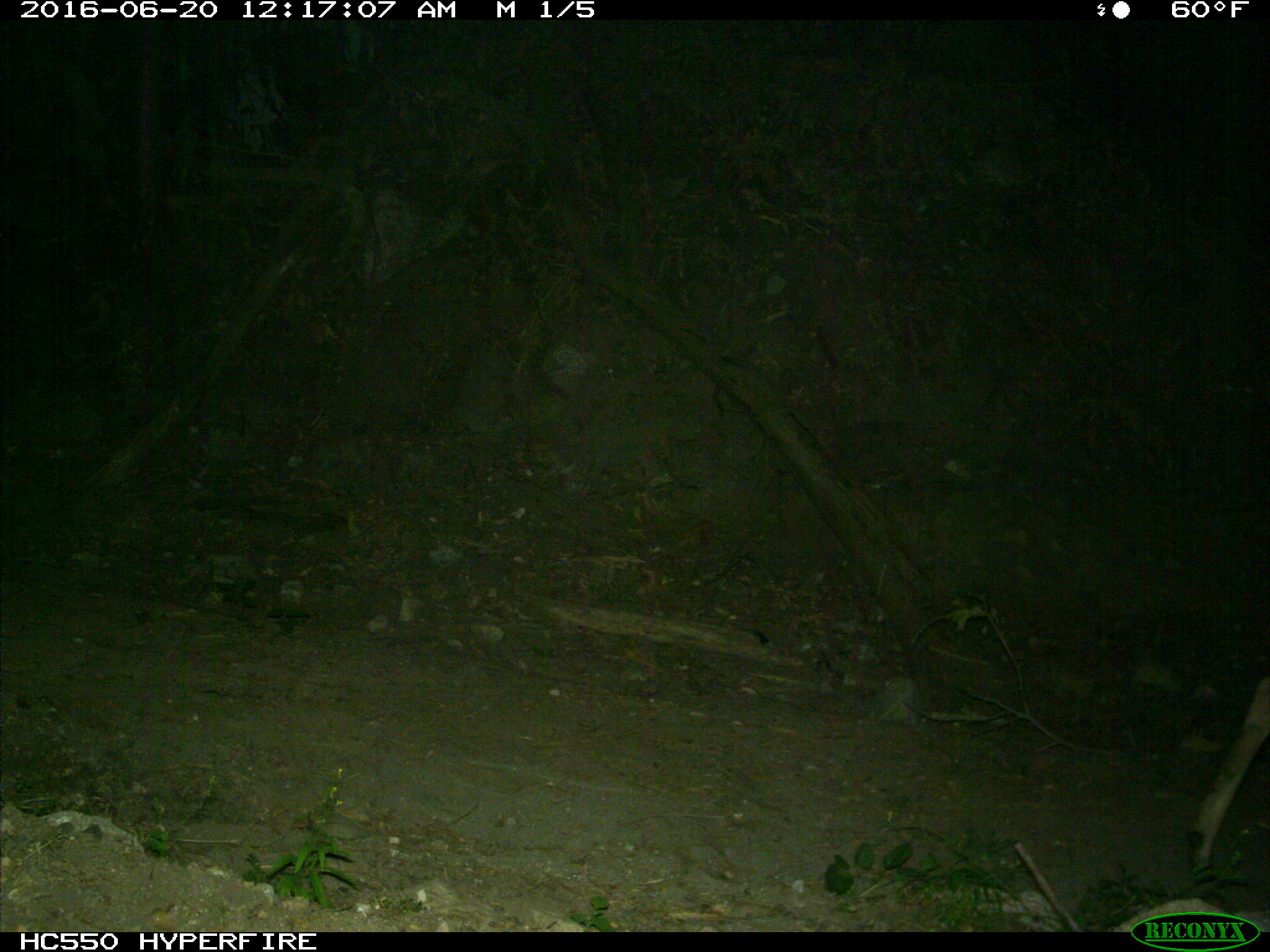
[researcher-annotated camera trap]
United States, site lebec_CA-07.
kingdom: Animalia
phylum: Chordata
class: Mammalia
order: Artiodactyla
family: Cervidae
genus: Odocoileus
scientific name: Odocoileus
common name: deer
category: unidentified deer